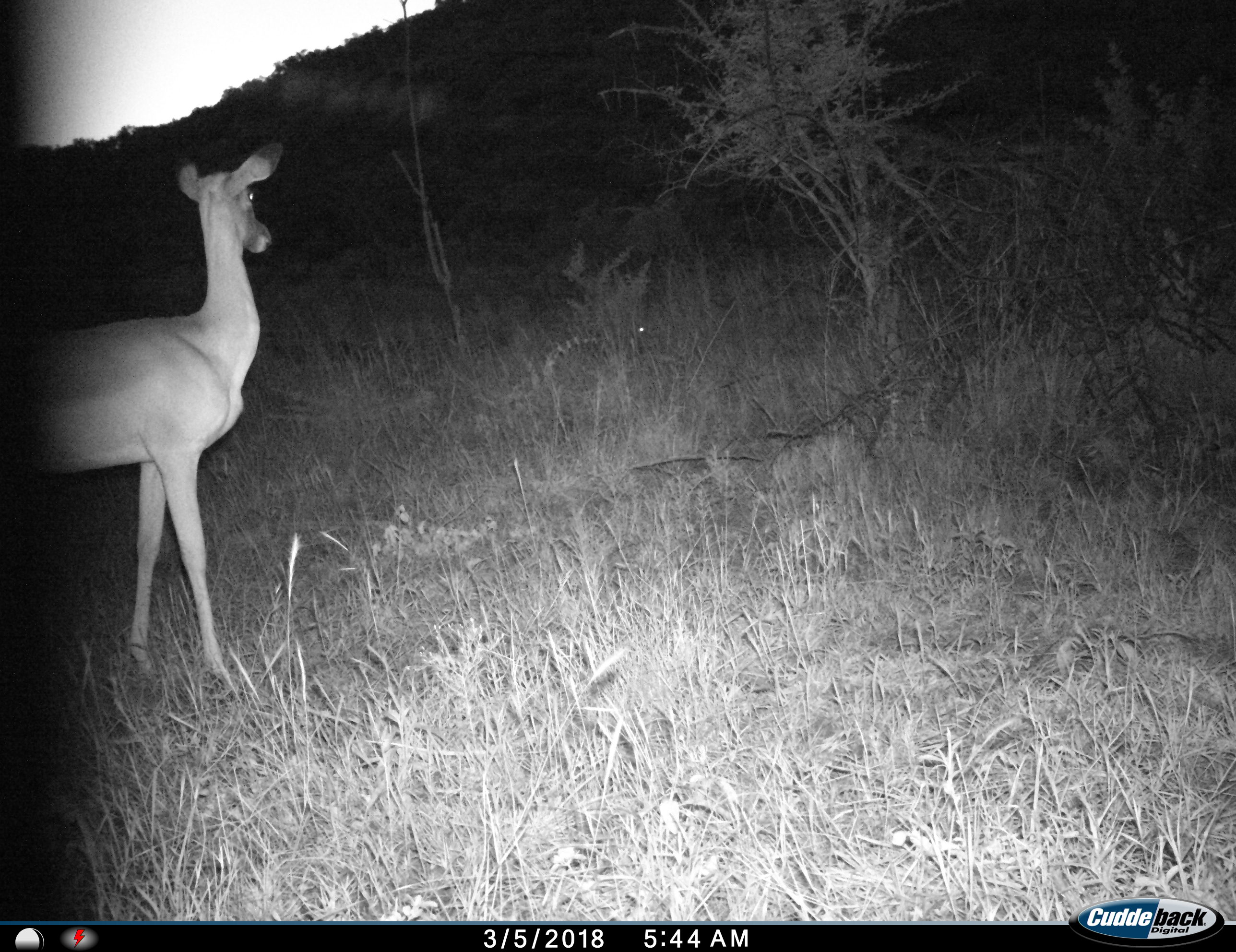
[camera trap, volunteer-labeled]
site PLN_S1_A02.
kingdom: Animalia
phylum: Chordata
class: Mammalia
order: Artiodactyla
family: Bovidae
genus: Aepyceros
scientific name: Aepyceros melampus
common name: impala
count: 1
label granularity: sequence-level